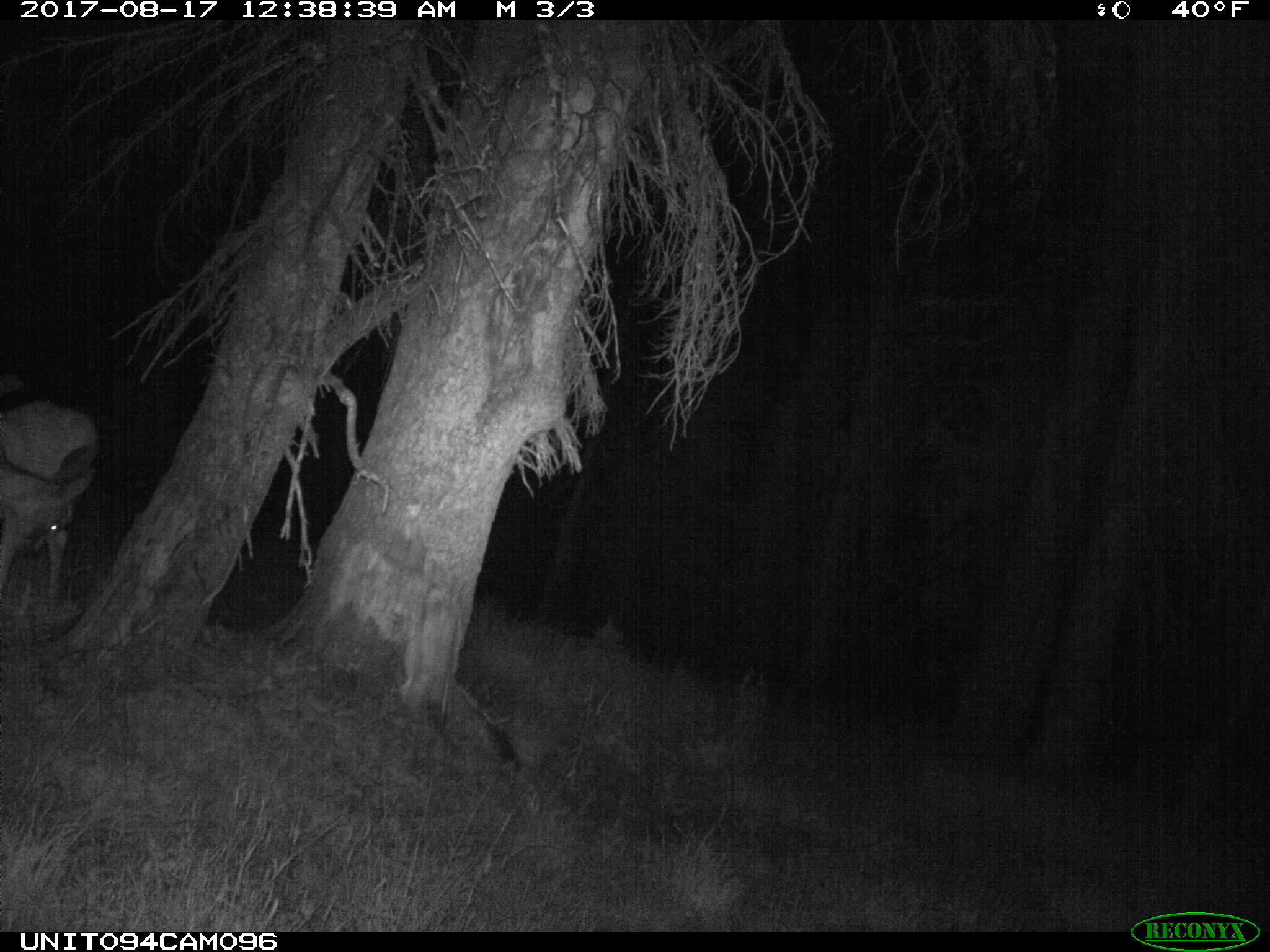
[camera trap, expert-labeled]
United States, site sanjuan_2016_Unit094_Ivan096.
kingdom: Animalia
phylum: Chordata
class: Mammalia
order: Artiodactyla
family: Cervidae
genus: Odocoileus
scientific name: Odocoileus hemionus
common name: mule deer